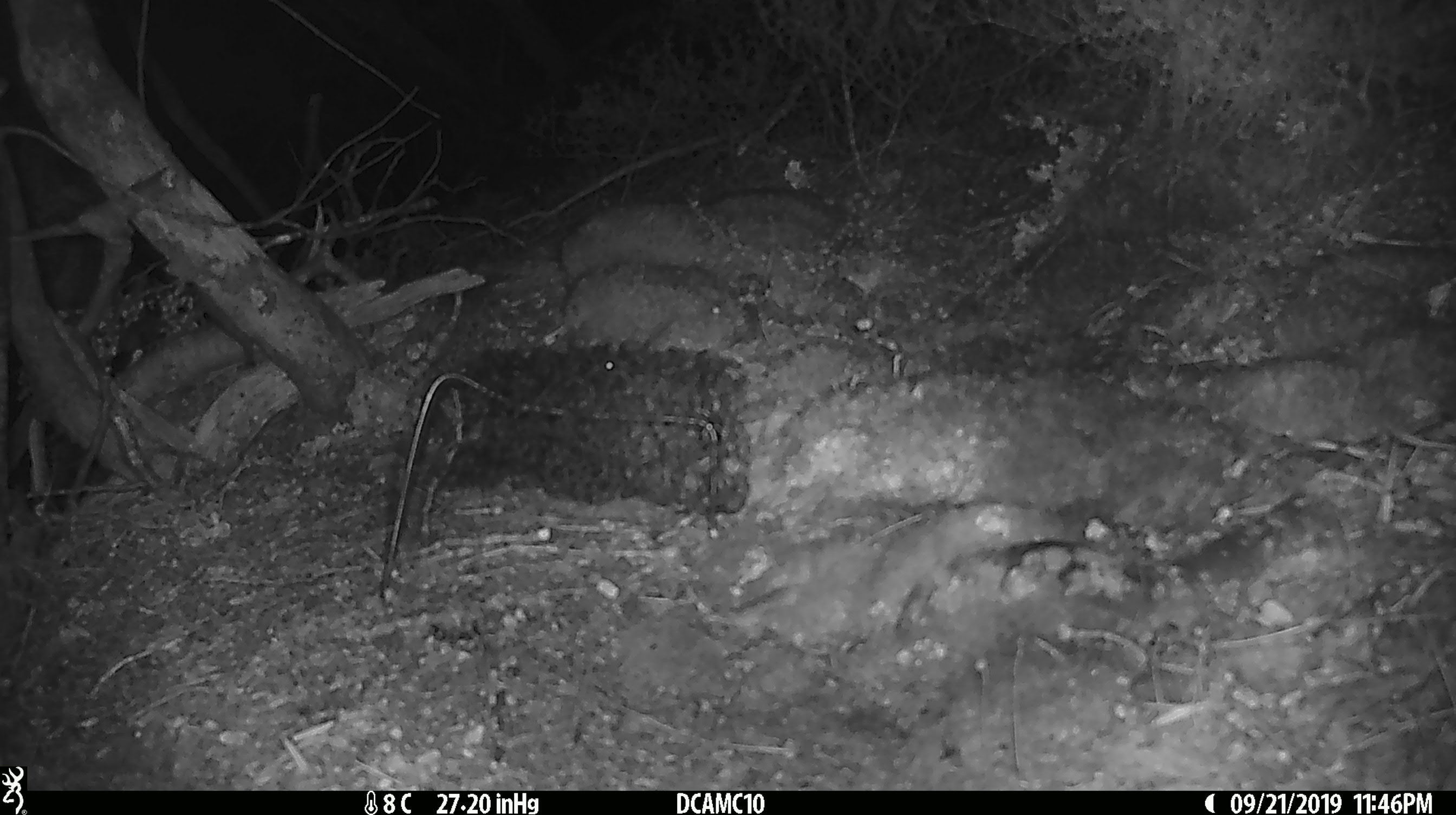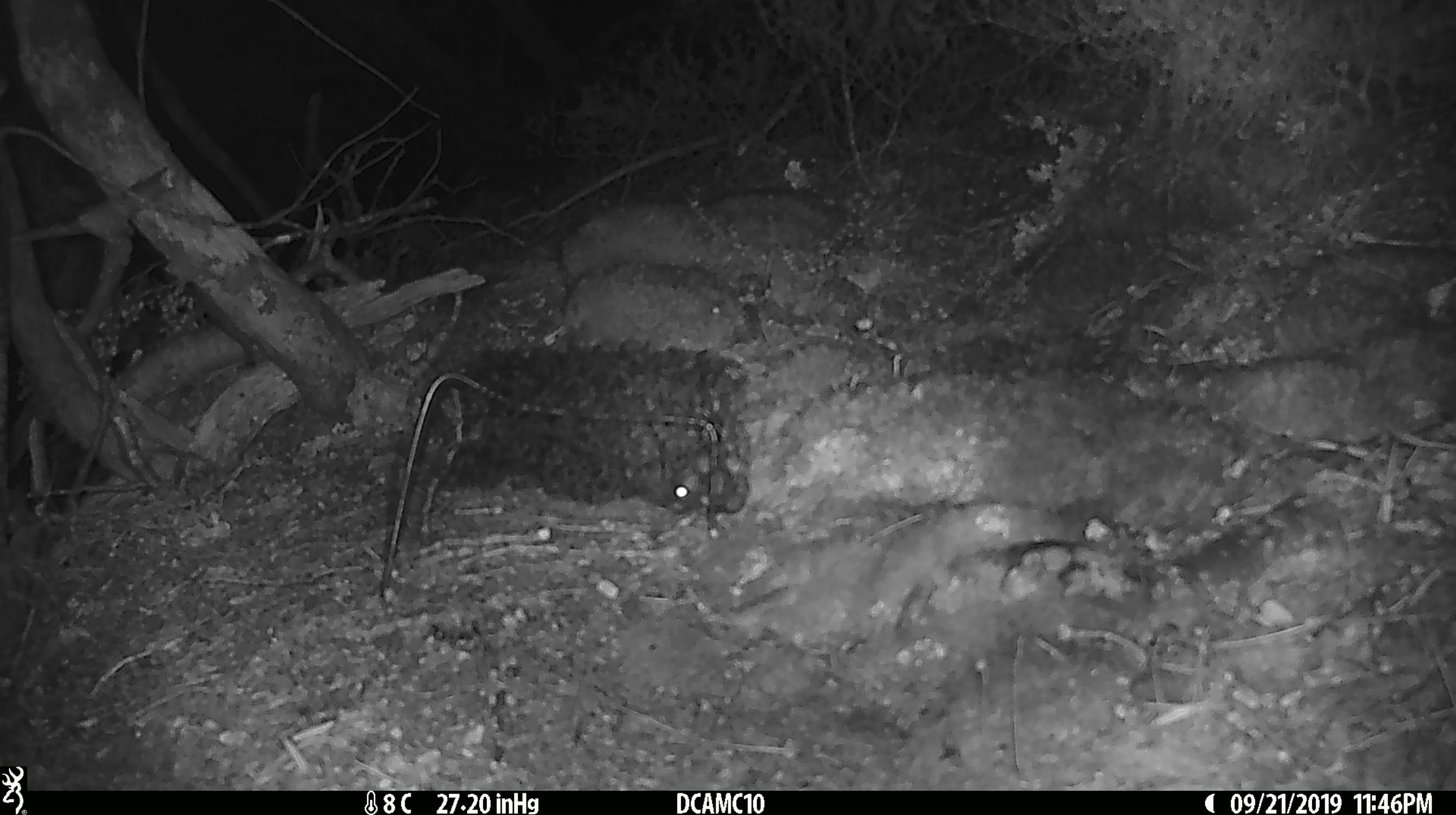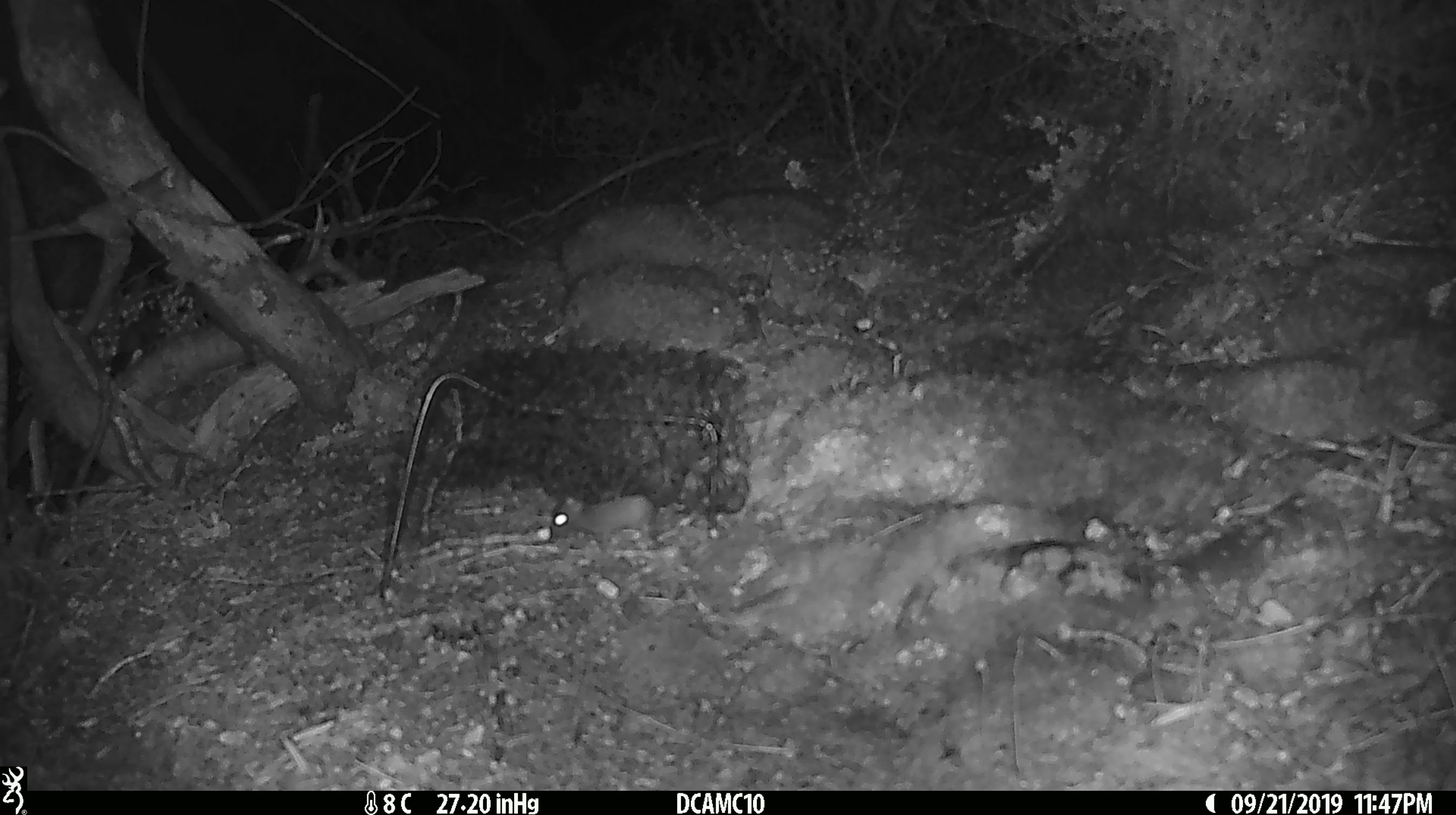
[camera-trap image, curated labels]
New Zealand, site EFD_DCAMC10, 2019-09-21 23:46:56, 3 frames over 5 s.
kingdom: Animalia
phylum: Chordata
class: Mammalia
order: Rodentia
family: Muridae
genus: Mus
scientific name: Mus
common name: mouse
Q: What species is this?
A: Mouse (Mus).